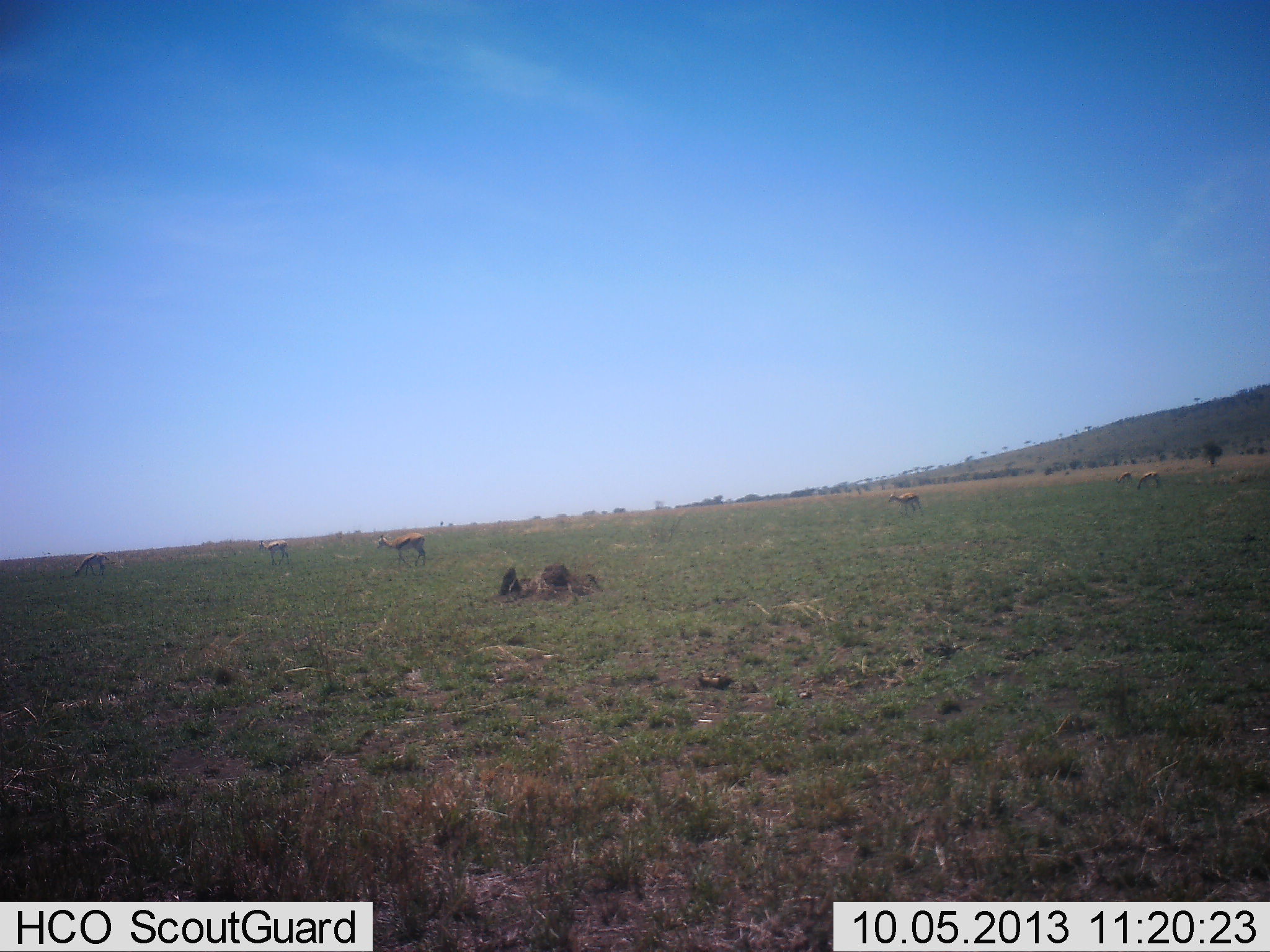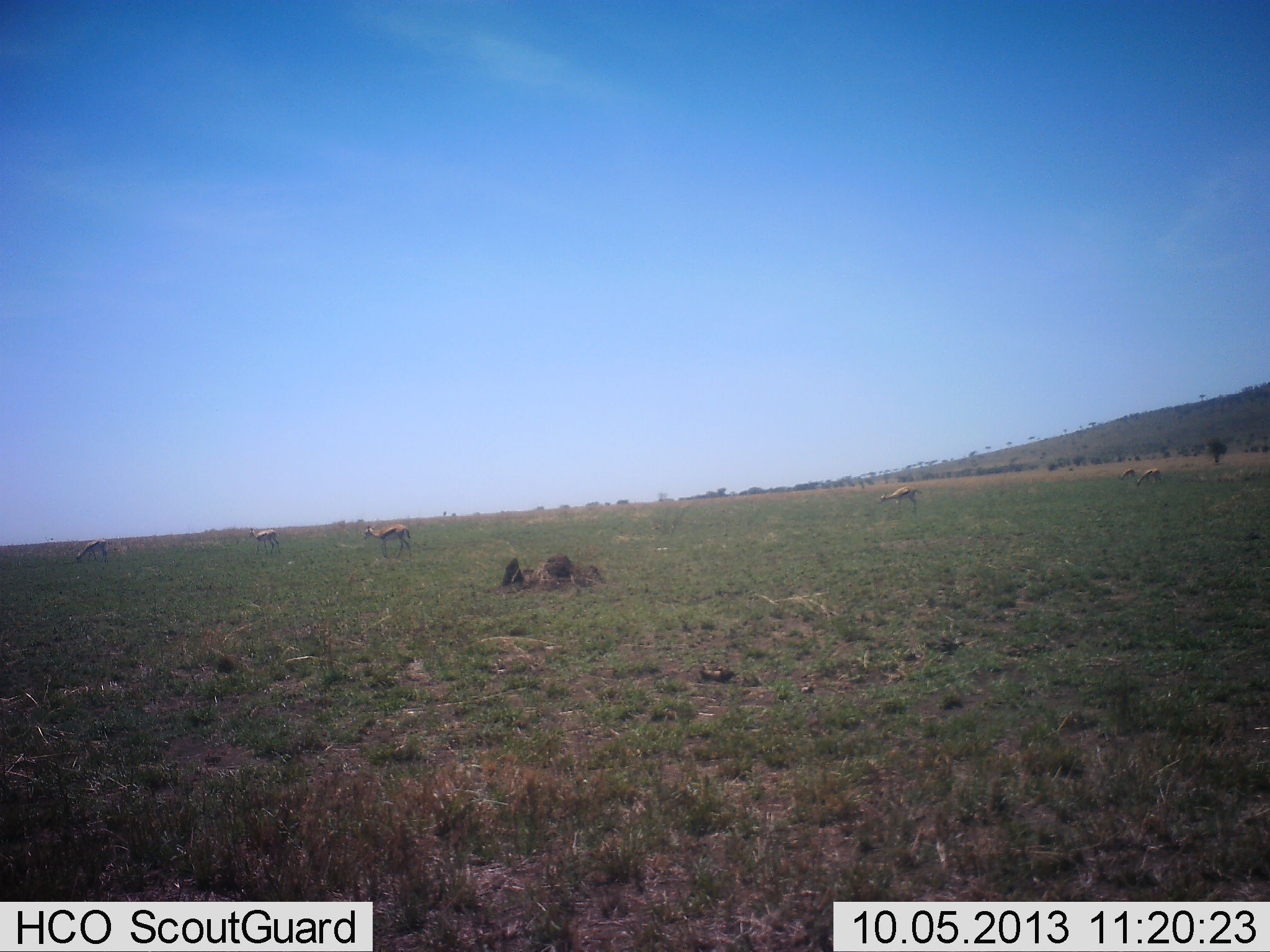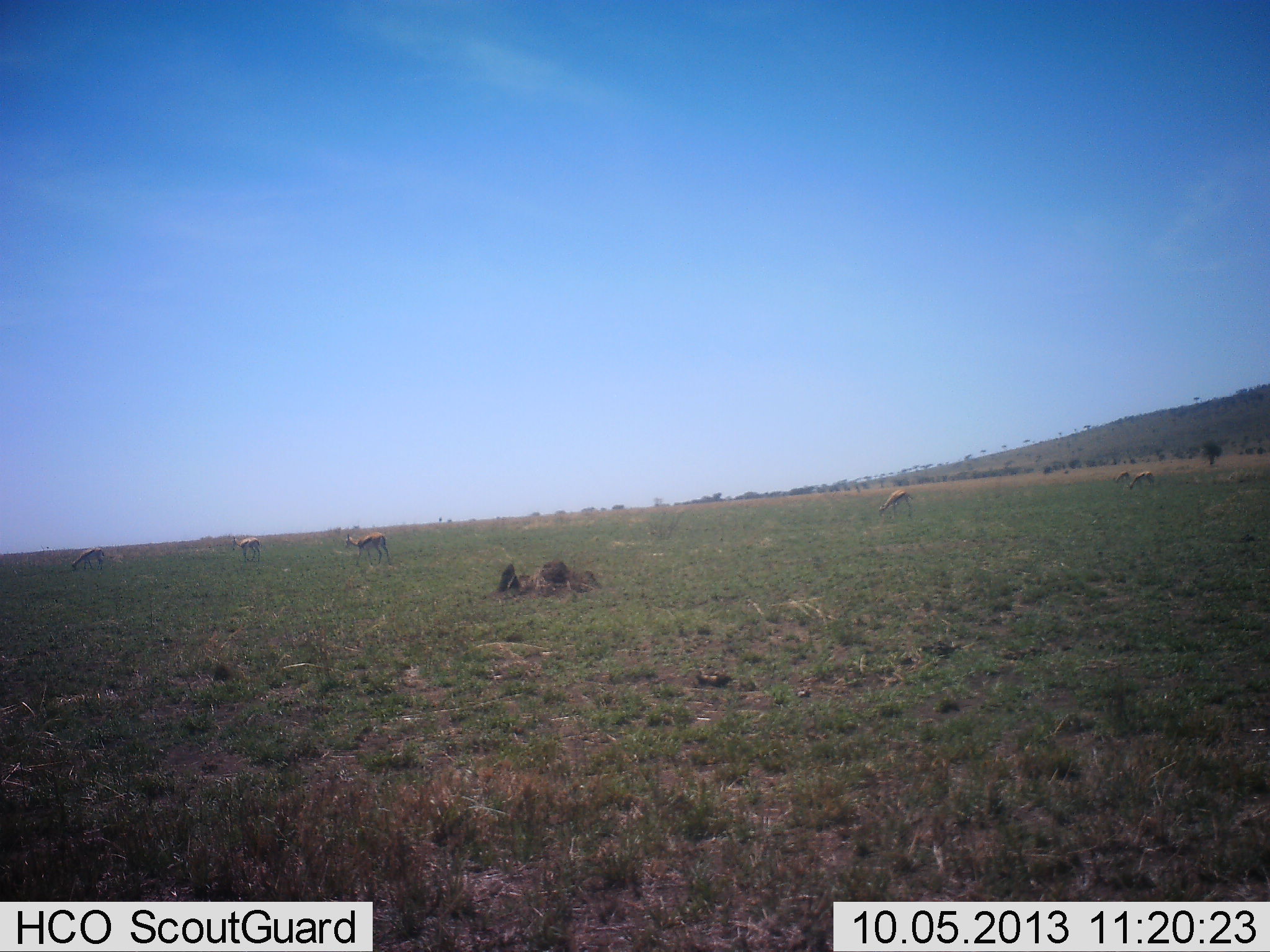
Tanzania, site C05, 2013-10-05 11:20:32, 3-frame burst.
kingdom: Animalia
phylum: Chordata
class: Mammalia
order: Artiodactyla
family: Bovidae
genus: Eudorcas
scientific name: Eudorcas thomsonii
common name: thomson's gazelle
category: gazellethomsons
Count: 6.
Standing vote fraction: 70%.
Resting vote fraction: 0%.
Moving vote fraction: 50%.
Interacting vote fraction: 0%.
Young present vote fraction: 0%.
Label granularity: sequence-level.